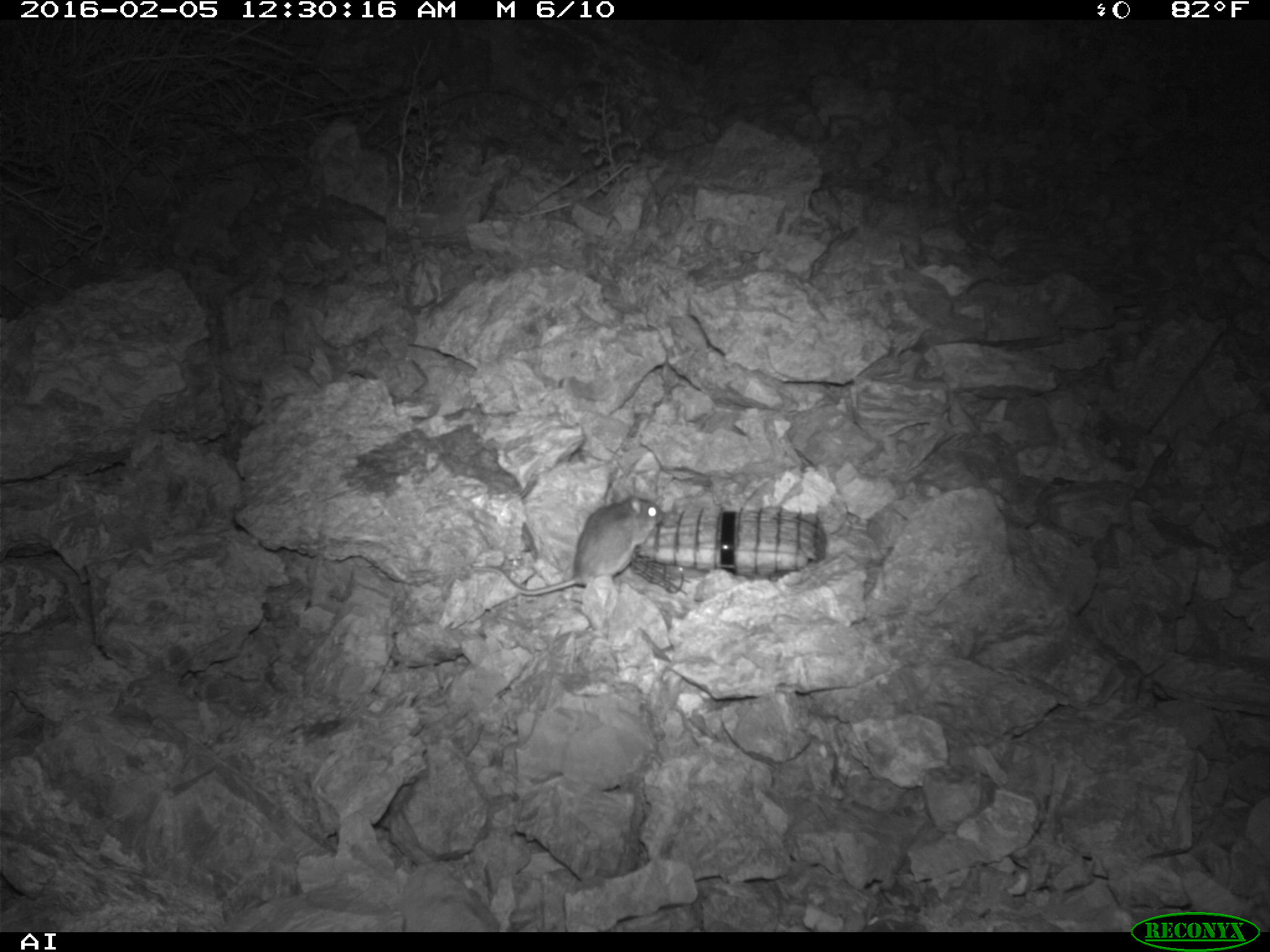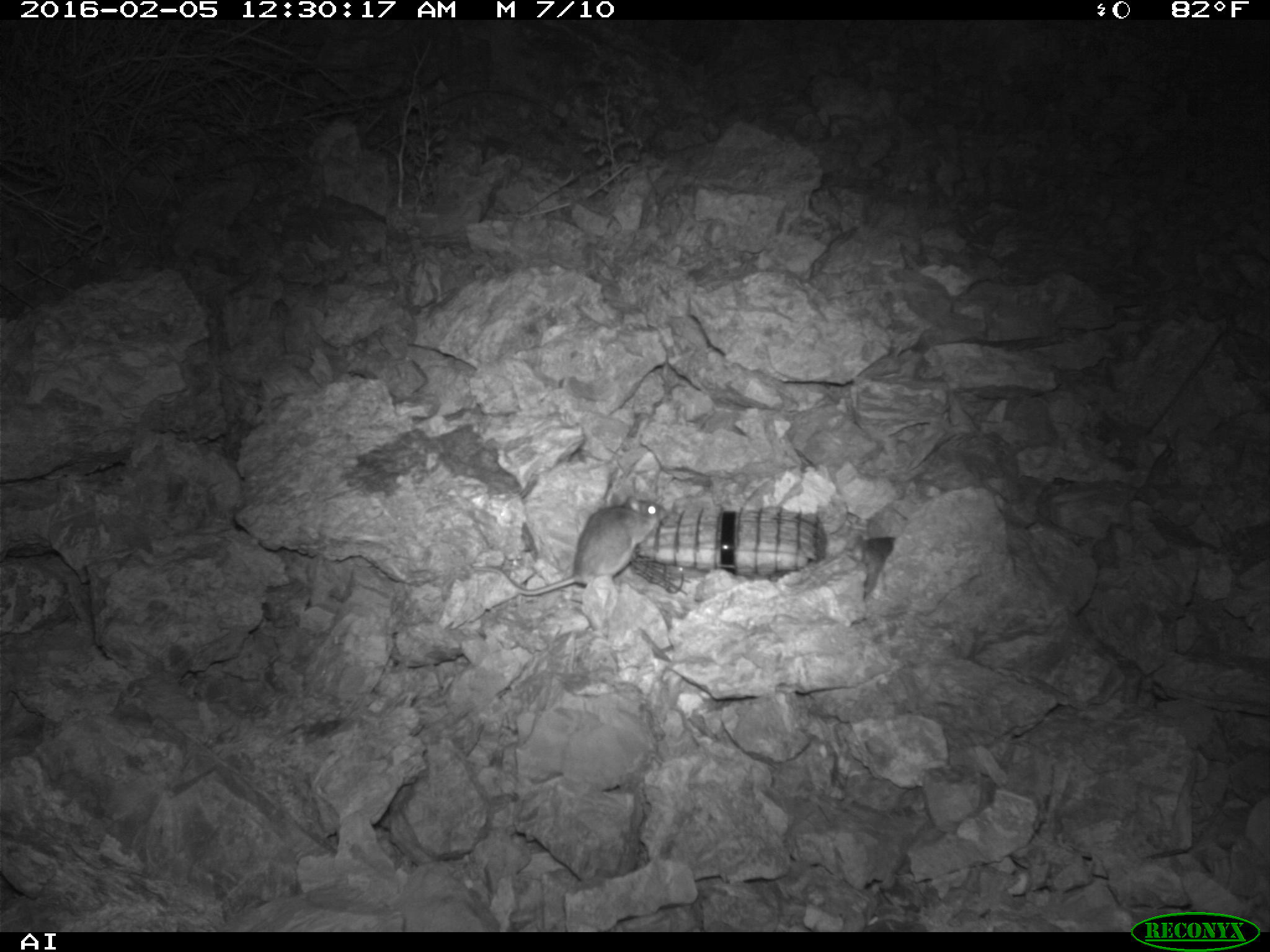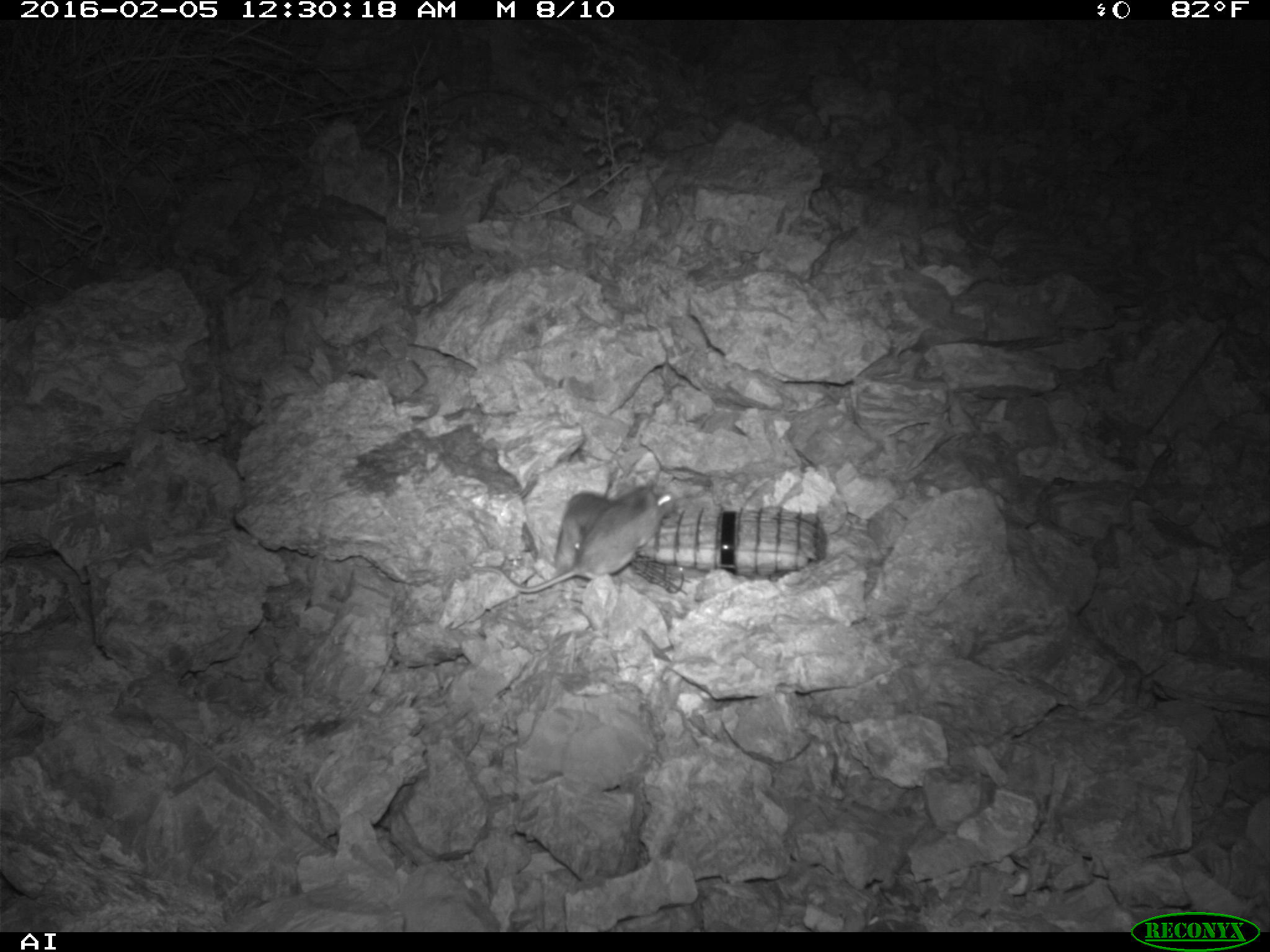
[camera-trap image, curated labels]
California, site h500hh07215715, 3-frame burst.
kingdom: Animalia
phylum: Chordata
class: Mammalia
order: Rodentia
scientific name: Rodentia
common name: rodent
Rodent (Rodentia).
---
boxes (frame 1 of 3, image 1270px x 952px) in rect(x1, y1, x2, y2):
rodent: rect(501, 493, 665, 596)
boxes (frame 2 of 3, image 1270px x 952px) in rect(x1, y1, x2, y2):
rodent: rect(471, 494, 669, 597); rect(859, 535, 897, 599)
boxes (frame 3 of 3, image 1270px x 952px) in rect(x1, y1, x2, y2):
rodent: rect(462, 480, 678, 598); rect(550, 485, 620, 590)